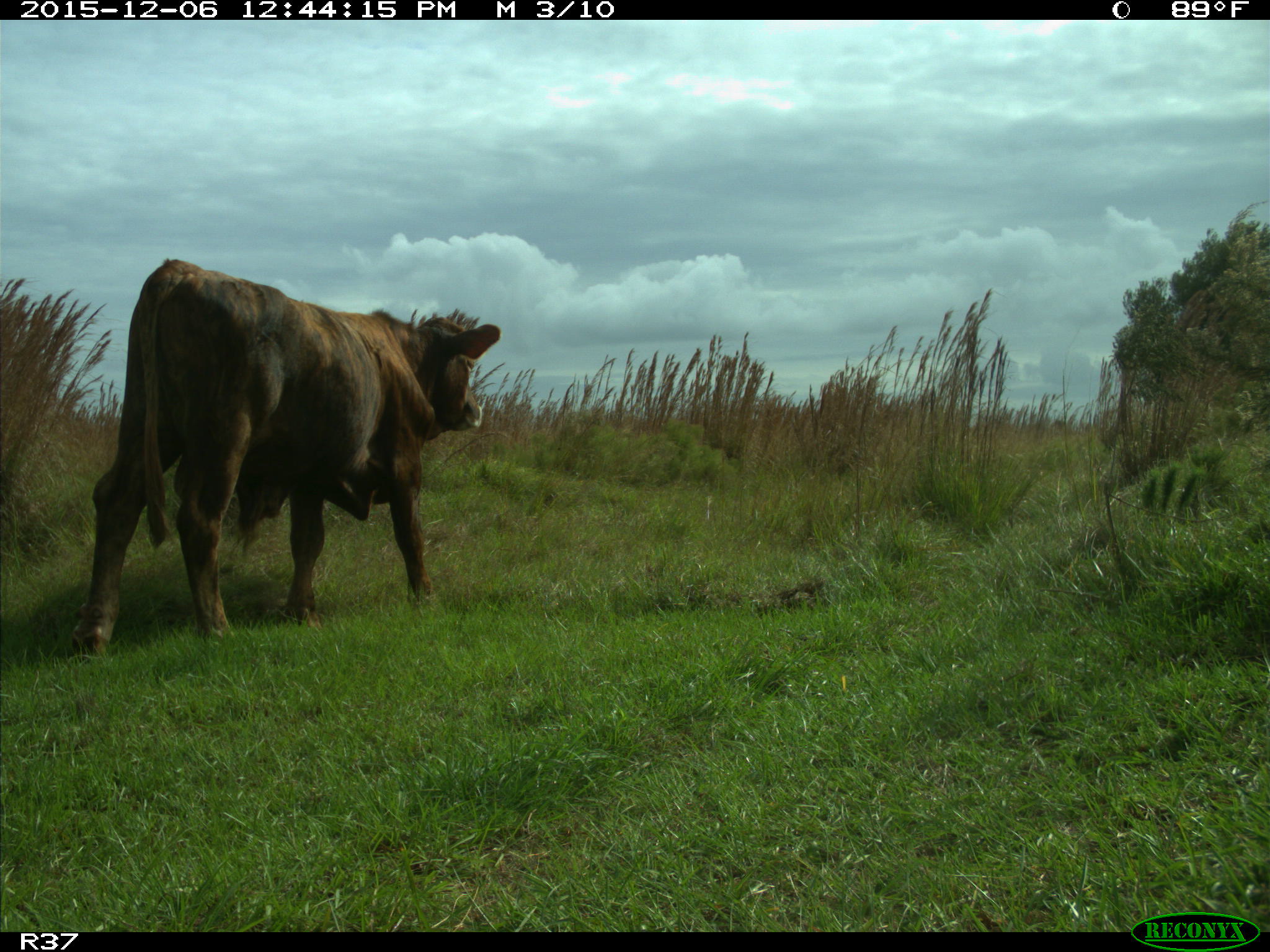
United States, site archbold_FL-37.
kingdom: Animalia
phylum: Chordata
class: Mammalia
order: Artiodactyla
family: Bovidae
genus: Bos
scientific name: Bos taurus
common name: domestic cow